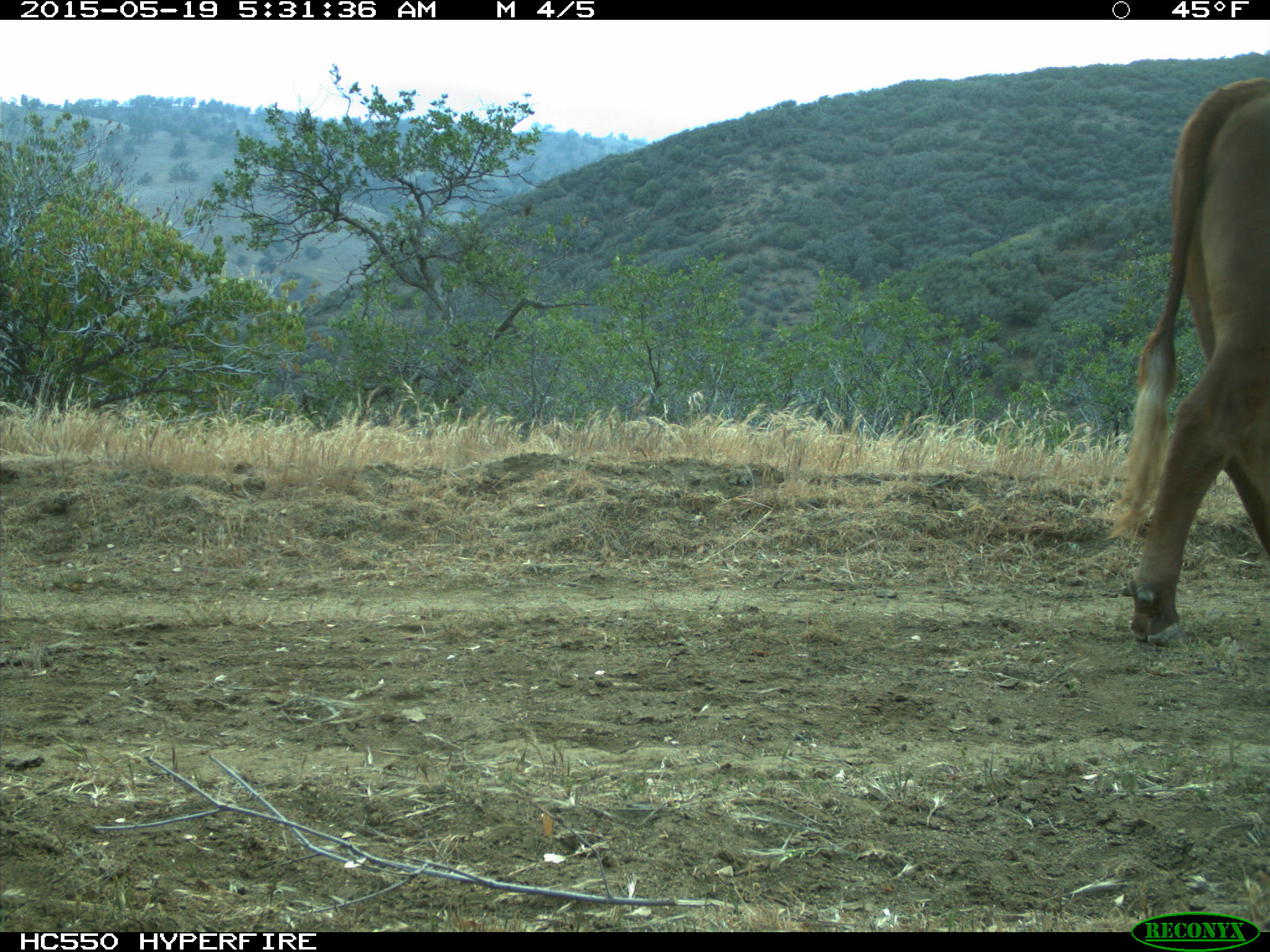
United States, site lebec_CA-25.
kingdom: Animalia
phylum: Chordata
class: Mammalia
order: Artiodactyla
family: Bovidae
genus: Bos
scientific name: Bos taurus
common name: domestic cow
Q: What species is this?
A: Bos taurus (domestic cow).